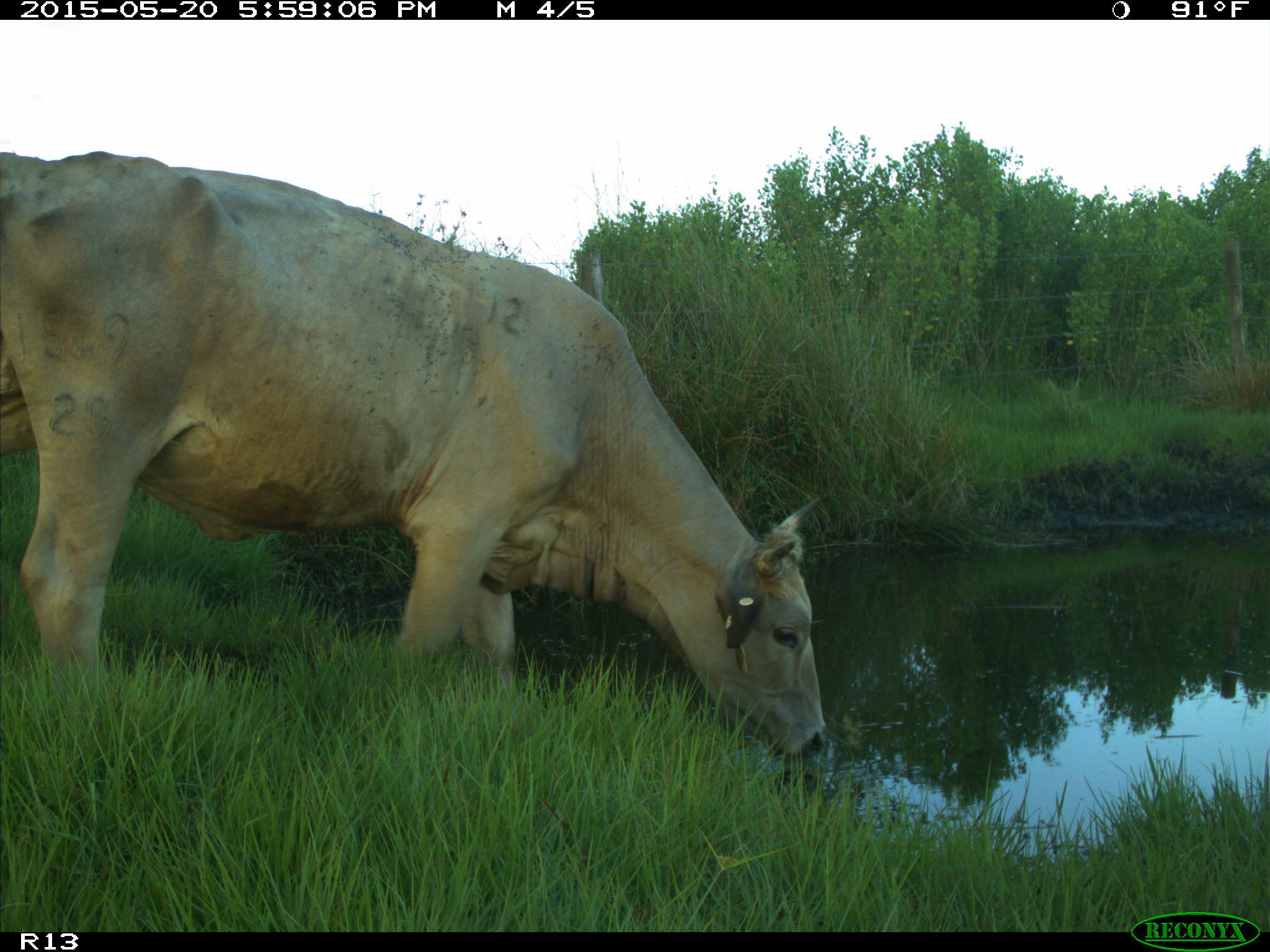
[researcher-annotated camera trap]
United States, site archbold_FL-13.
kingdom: Animalia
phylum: Chordata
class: Mammalia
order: Artiodactyla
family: Bovidae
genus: Bos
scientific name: Bos taurus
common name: domestic cow